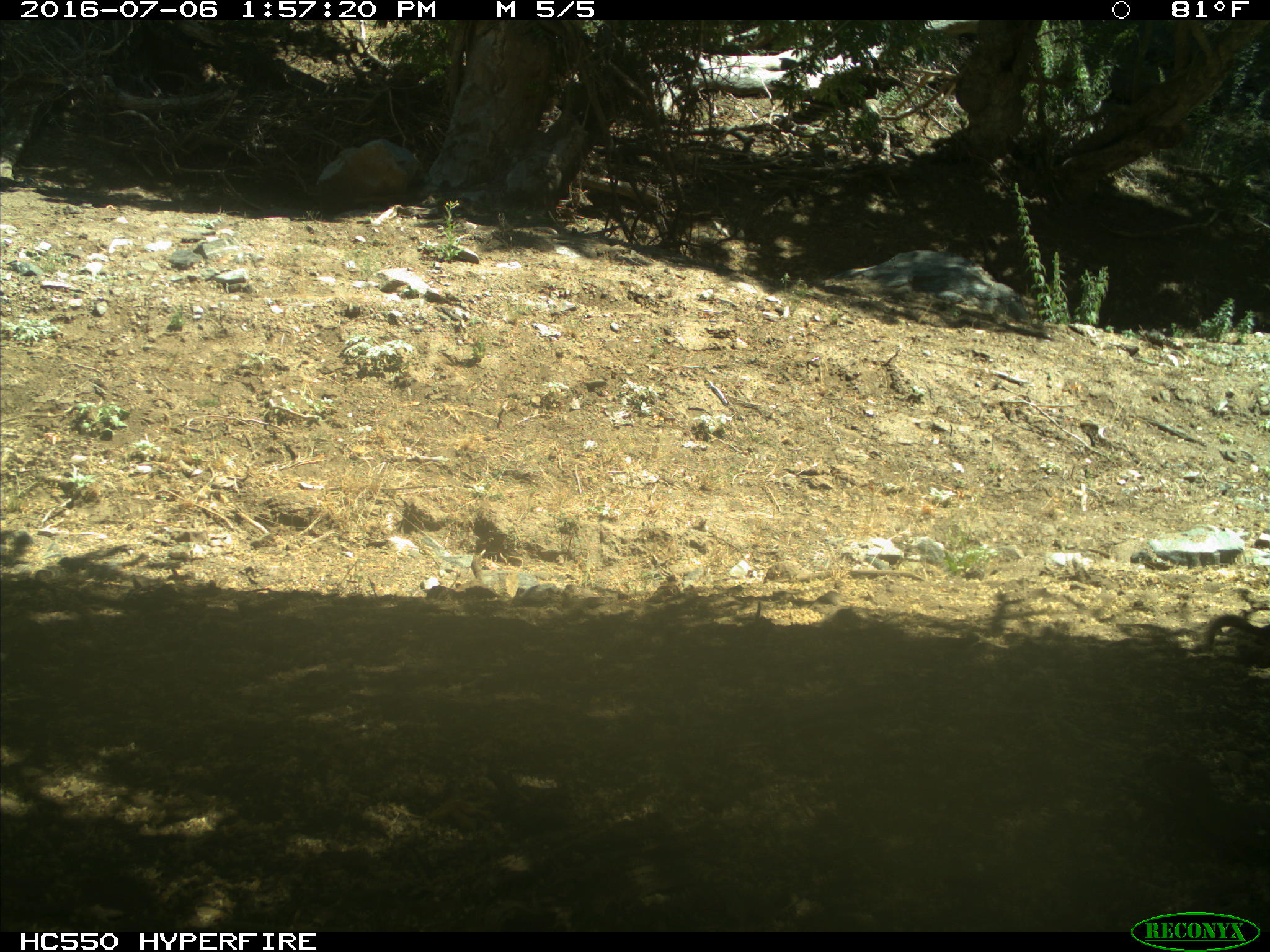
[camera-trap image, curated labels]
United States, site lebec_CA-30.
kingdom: Animalia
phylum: Chordata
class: Mammalia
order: Rodentia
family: Sciuridae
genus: Otospermophilus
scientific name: Otospermophilus beecheyi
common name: california ground squirrel